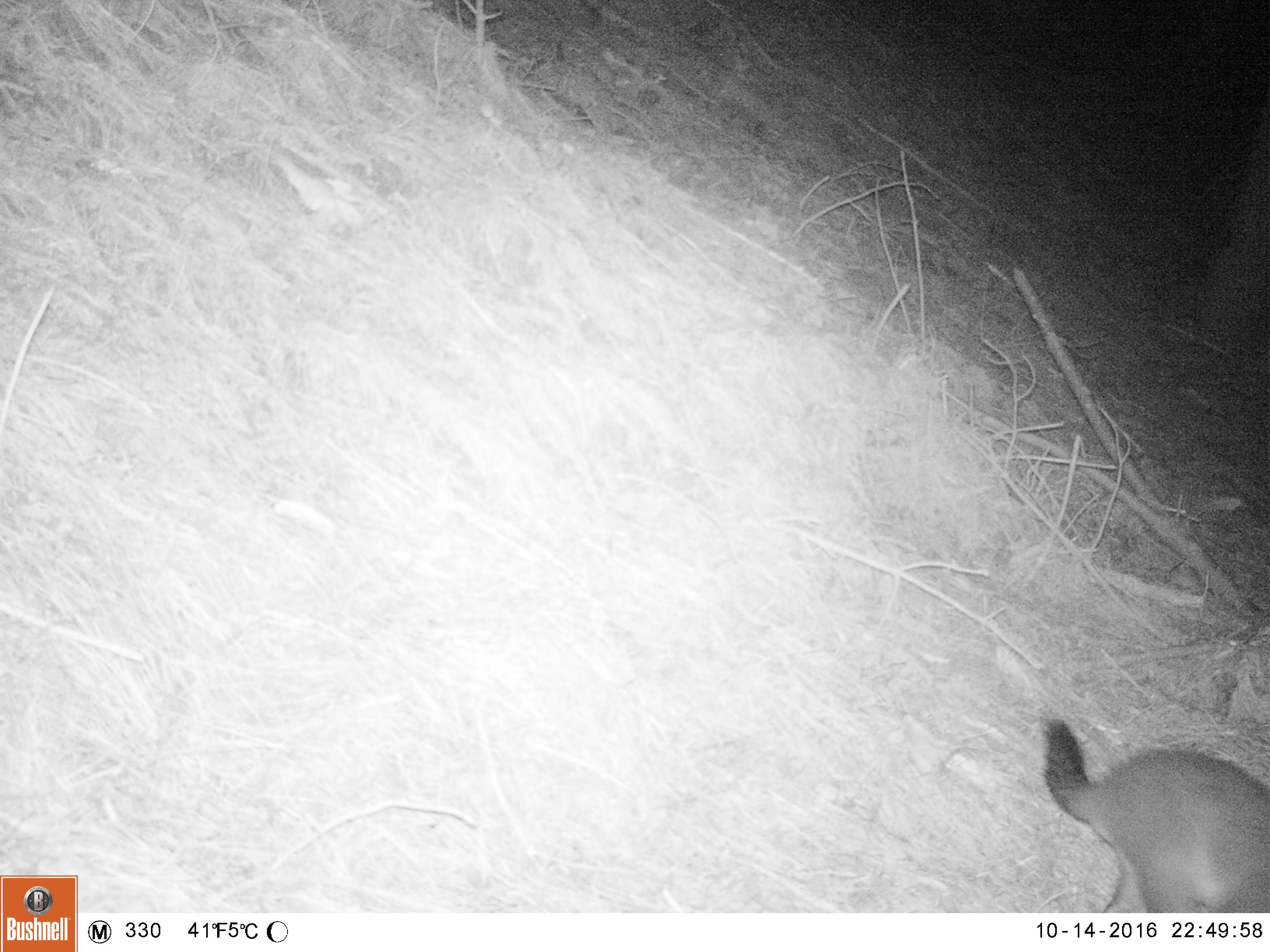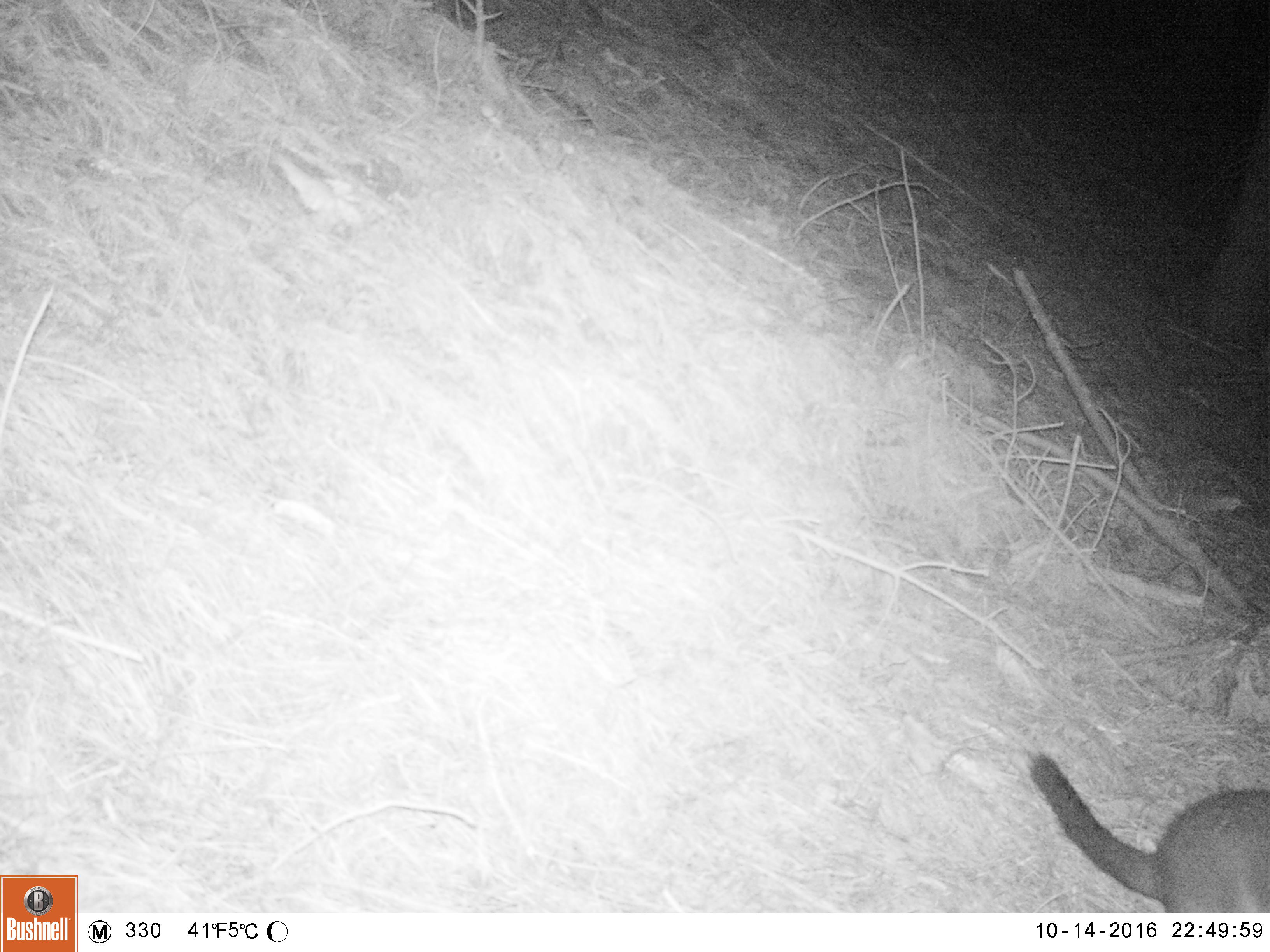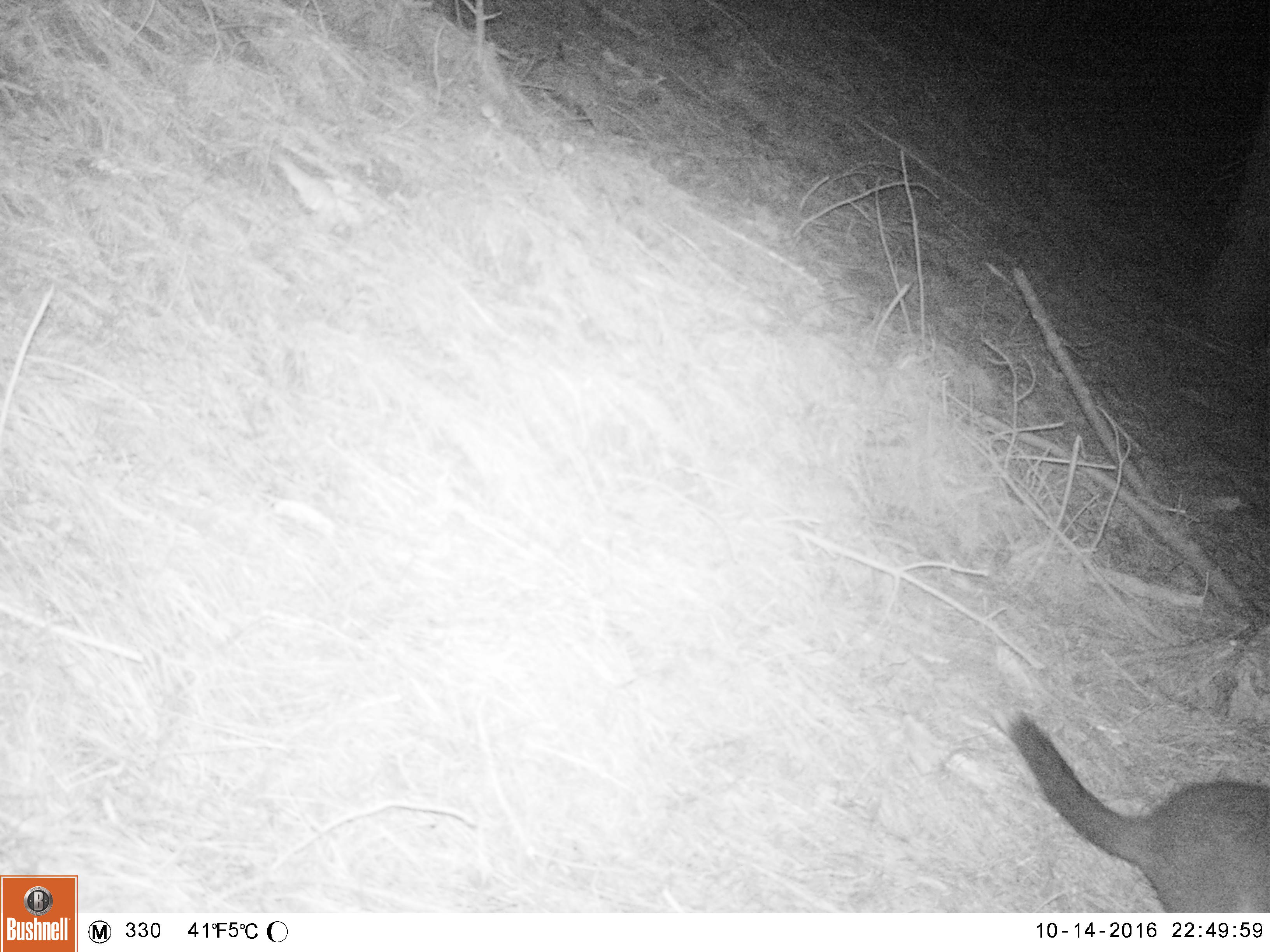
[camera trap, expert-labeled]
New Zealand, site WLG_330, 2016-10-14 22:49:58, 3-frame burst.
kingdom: Animalia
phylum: Chordata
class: Mammalia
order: Diprotodontia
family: Phalangeridae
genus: Trichosurus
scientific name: Trichosurus vulpecula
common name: common brushtail possum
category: possum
Possum (common brushtail possum) (Trichosurus vulpecula).